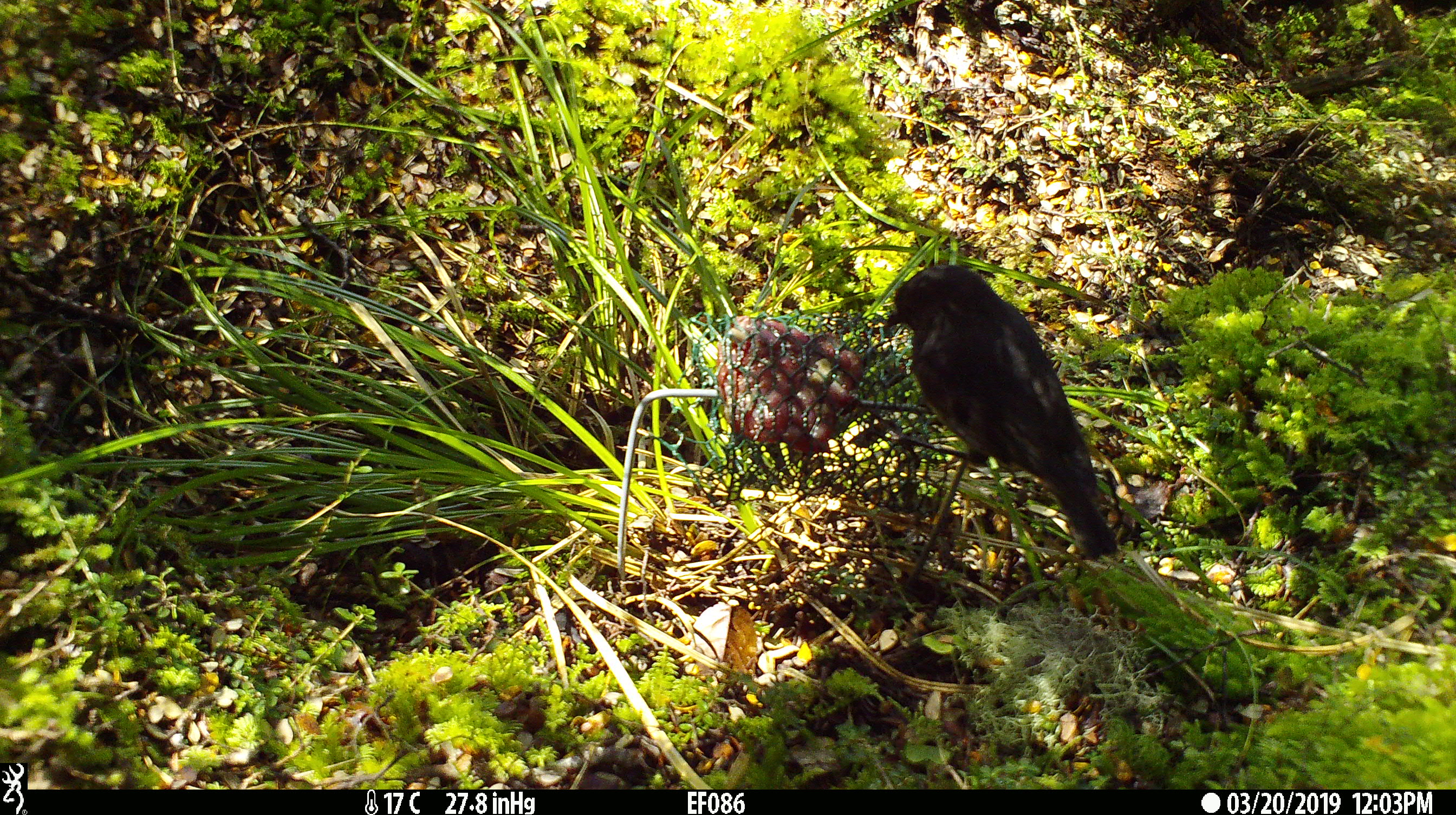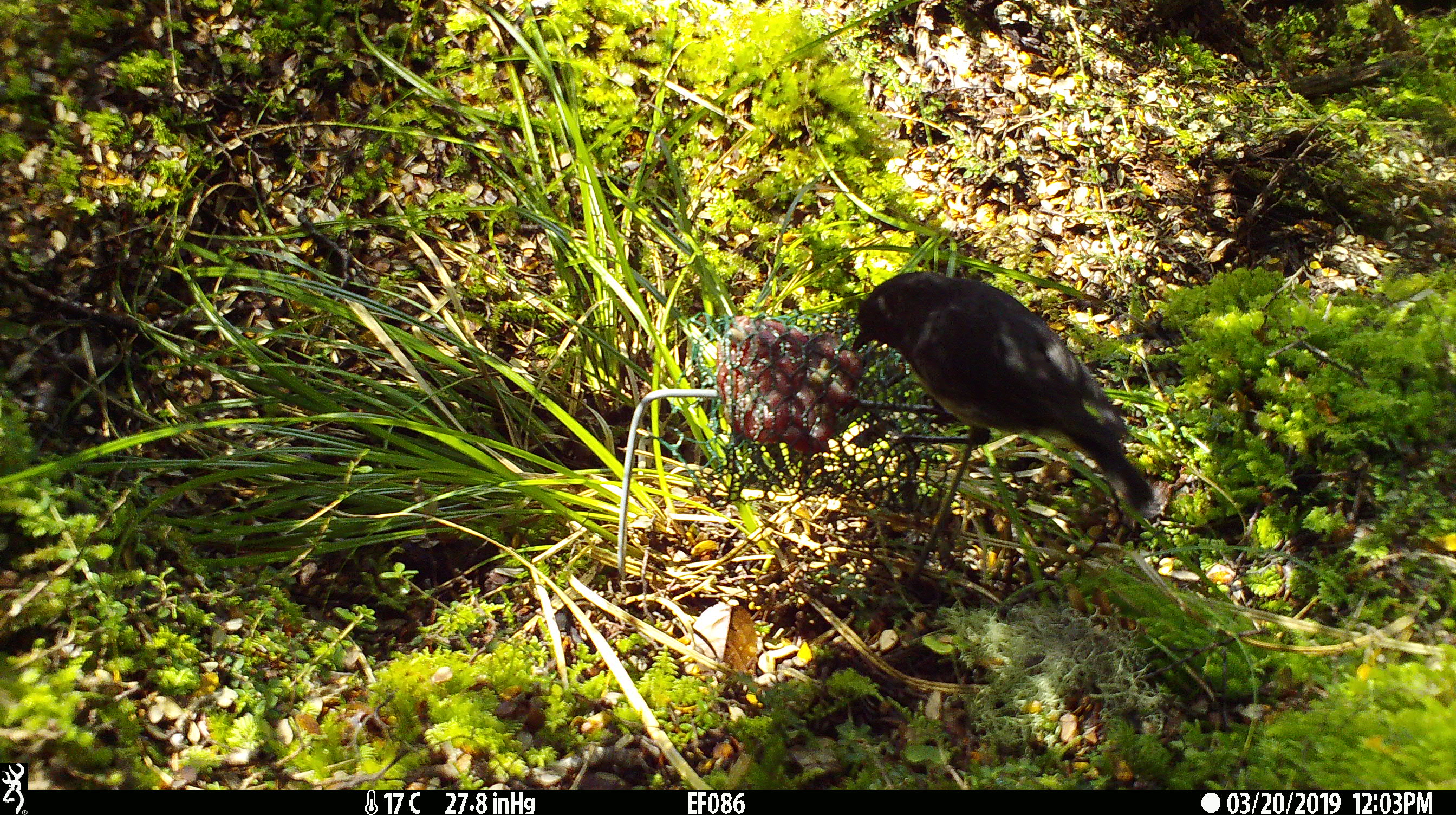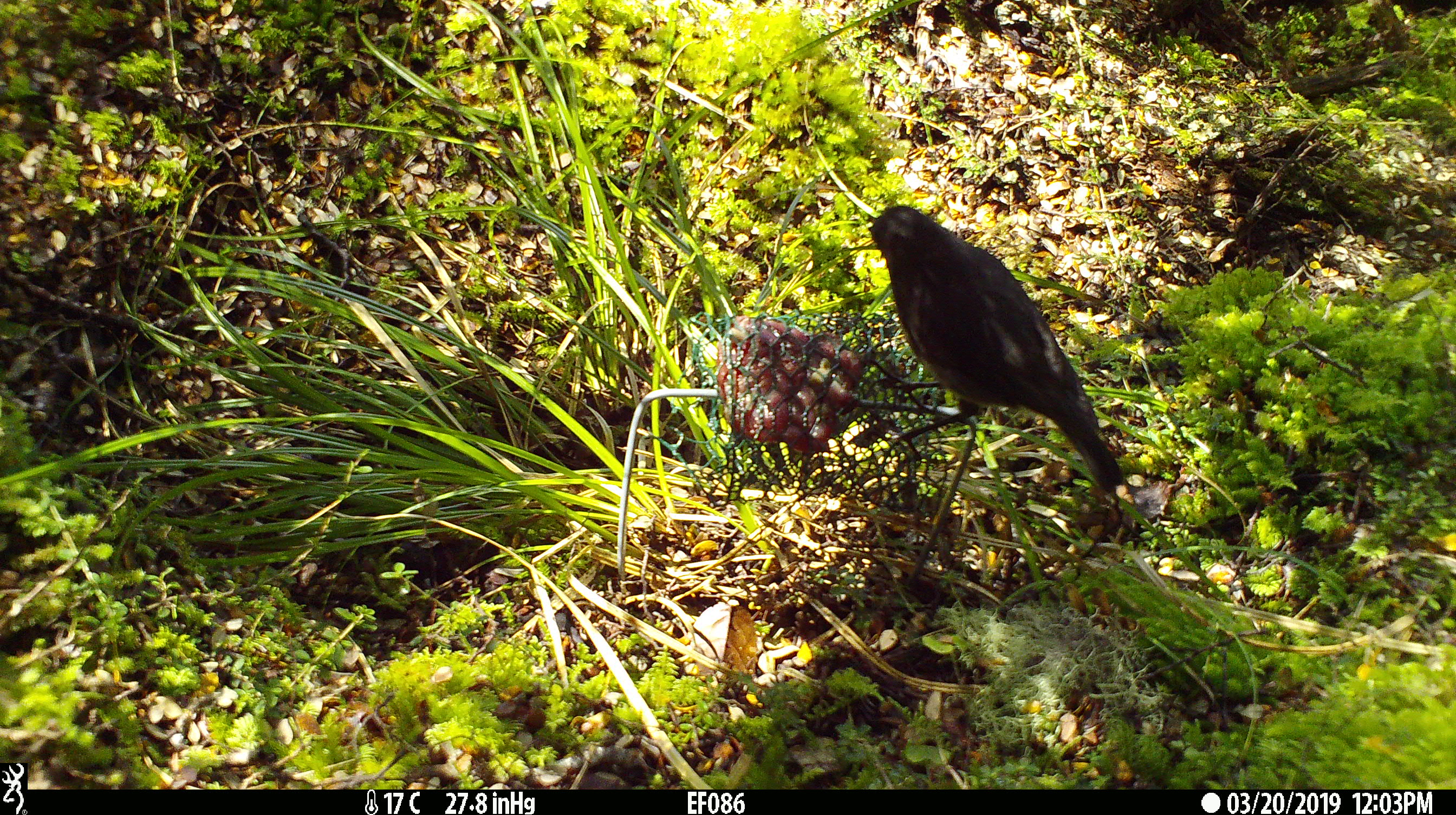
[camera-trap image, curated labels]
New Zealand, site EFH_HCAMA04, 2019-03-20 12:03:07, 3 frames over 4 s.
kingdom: Animalia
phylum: Chordata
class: Aves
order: Passeriformes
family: Petroicidae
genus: Petroica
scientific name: Petroica australis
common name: new zealand robin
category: robin